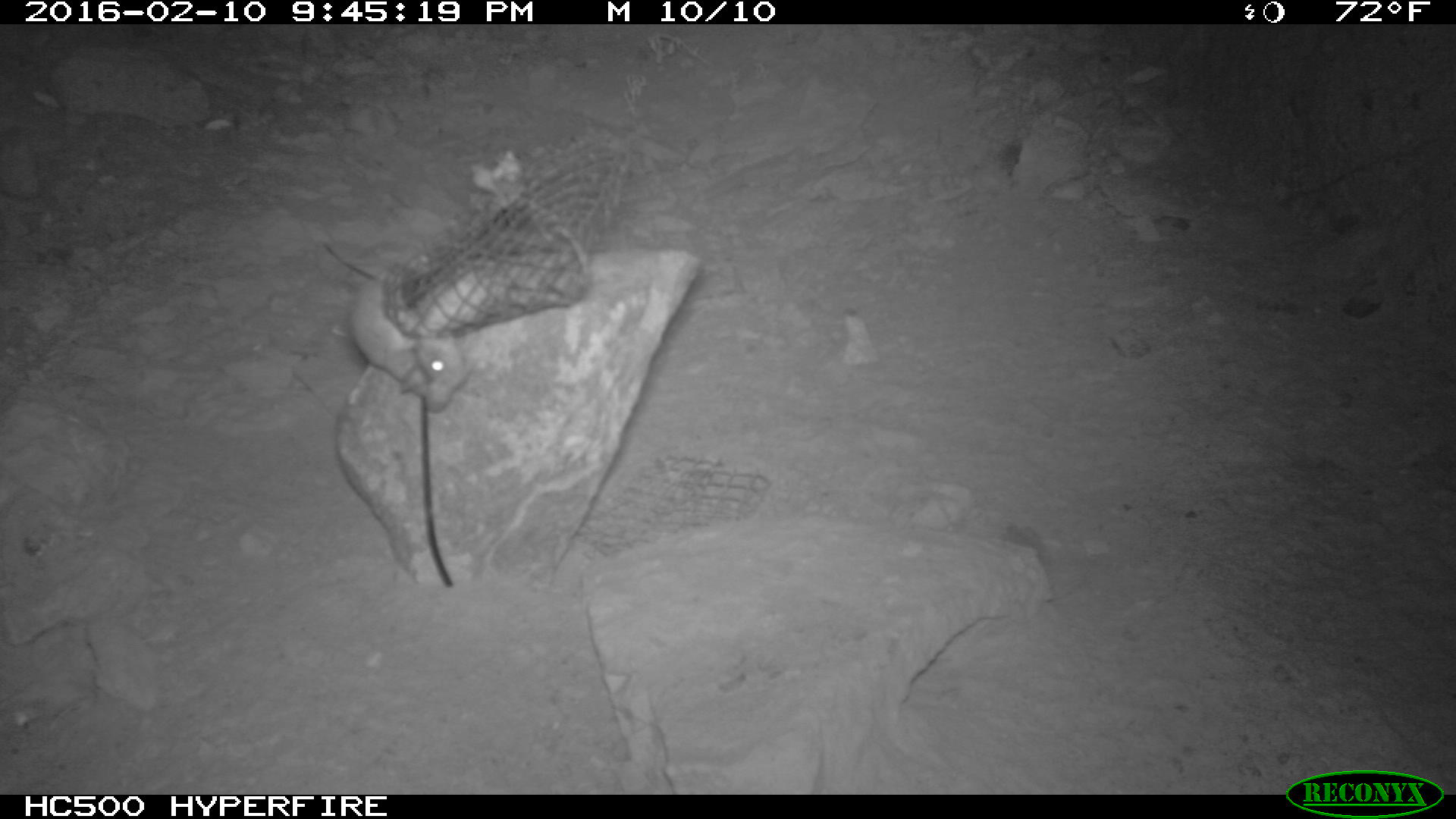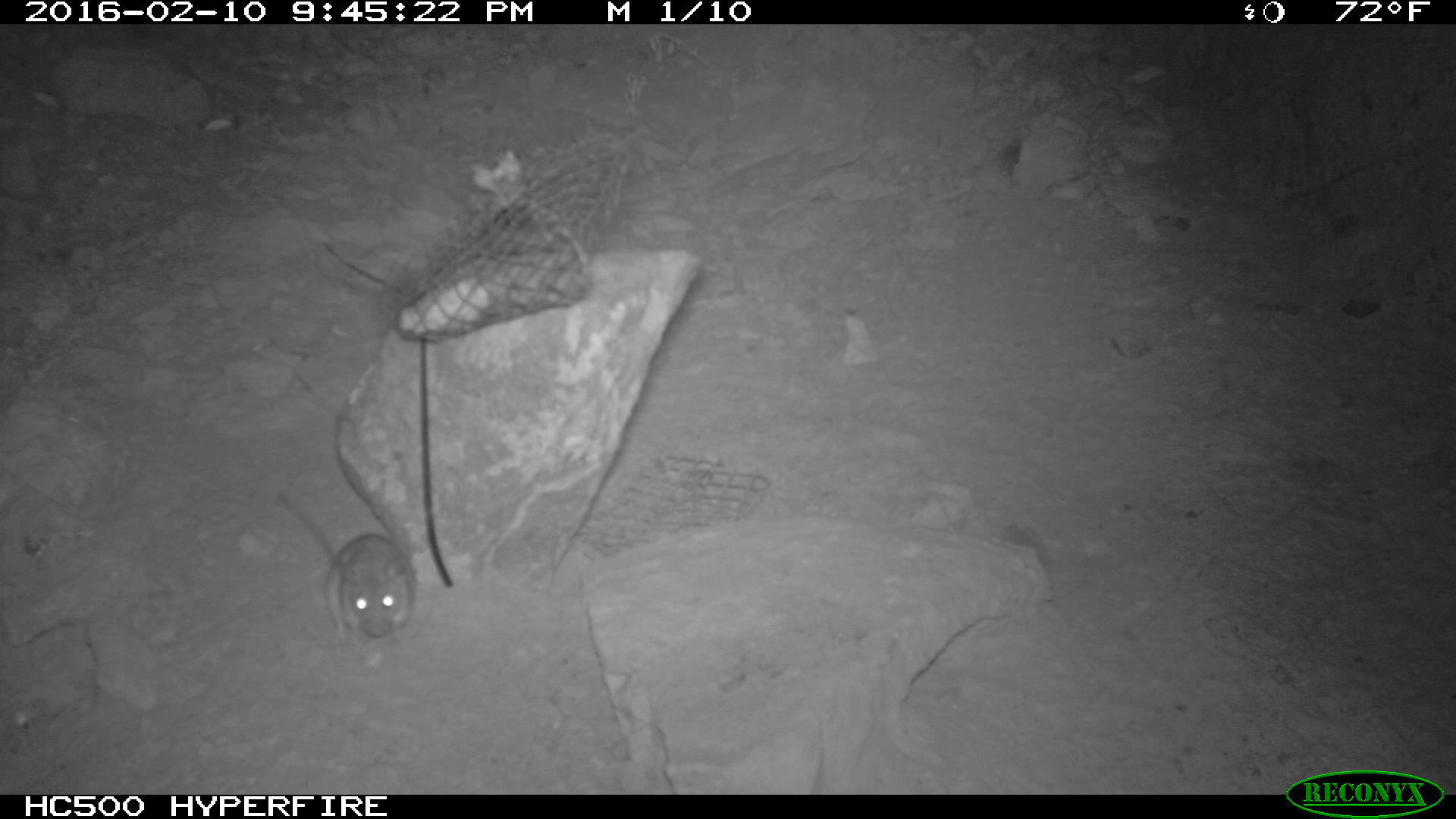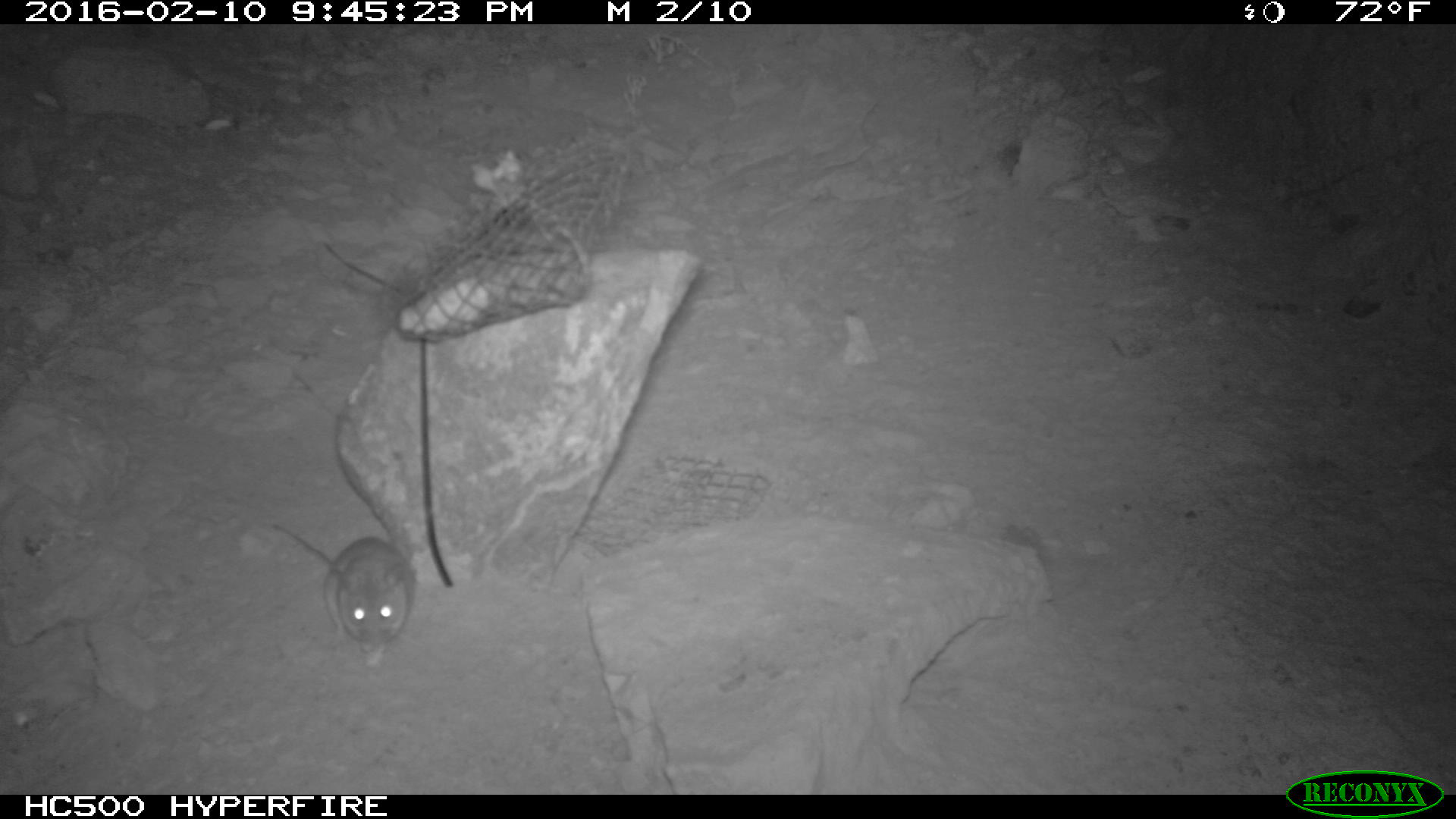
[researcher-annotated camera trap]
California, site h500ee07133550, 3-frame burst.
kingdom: Animalia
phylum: Chordata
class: Mammalia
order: Rodentia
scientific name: Rodentia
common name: rodent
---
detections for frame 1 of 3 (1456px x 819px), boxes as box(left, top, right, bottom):
rodent: box(352, 271, 470, 414)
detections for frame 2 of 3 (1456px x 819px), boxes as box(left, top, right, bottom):
rodent: box(271, 489, 419, 637)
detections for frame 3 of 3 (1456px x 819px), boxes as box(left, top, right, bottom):
rodent: box(271, 522, 415, 660)